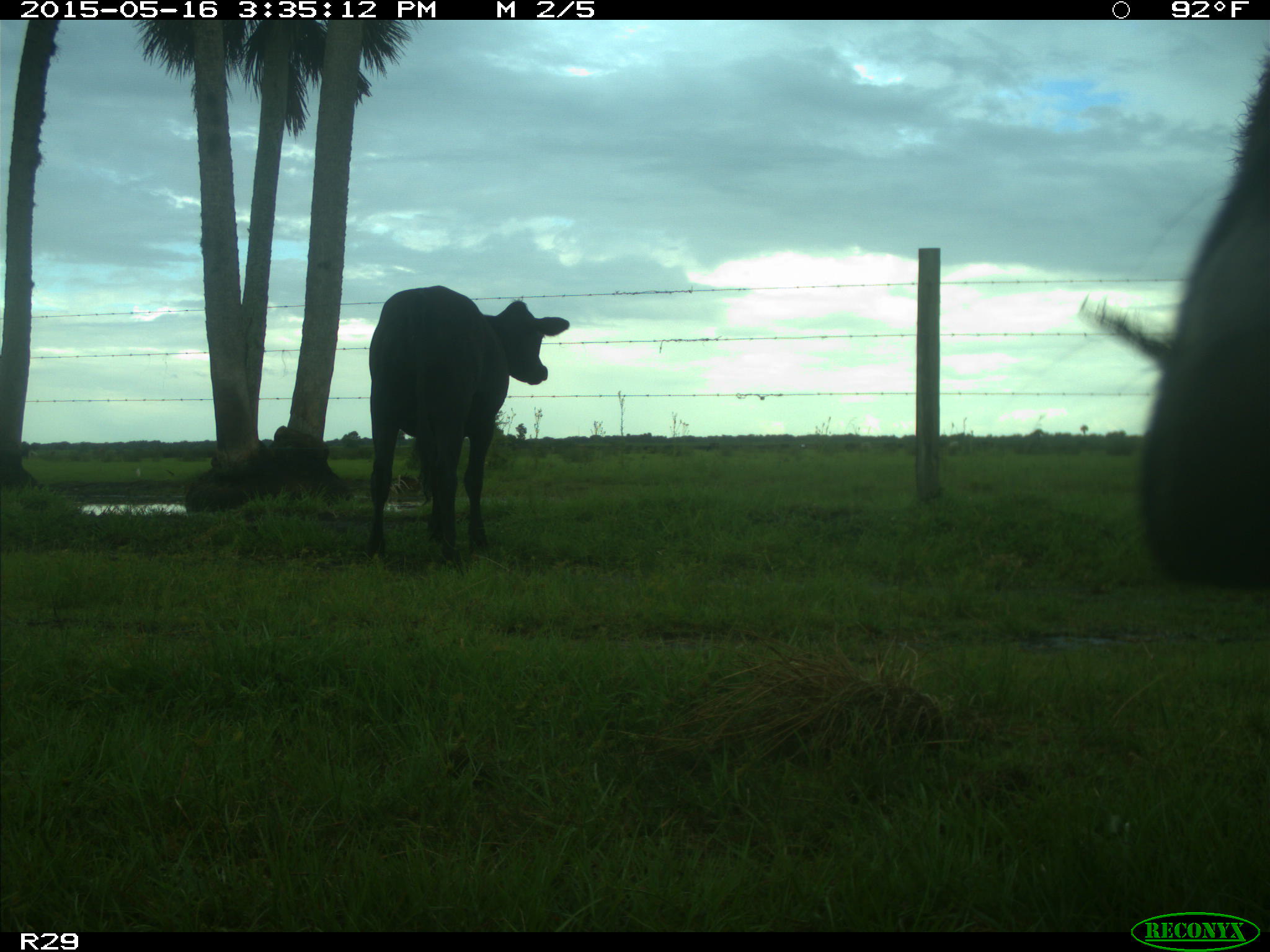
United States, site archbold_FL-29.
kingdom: Animalia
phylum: Chordata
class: Mammalia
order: Artiodactyla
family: Bovidae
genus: Bos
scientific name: Bos taurus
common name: domestic cow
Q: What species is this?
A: Bos taurus (domestic cow).